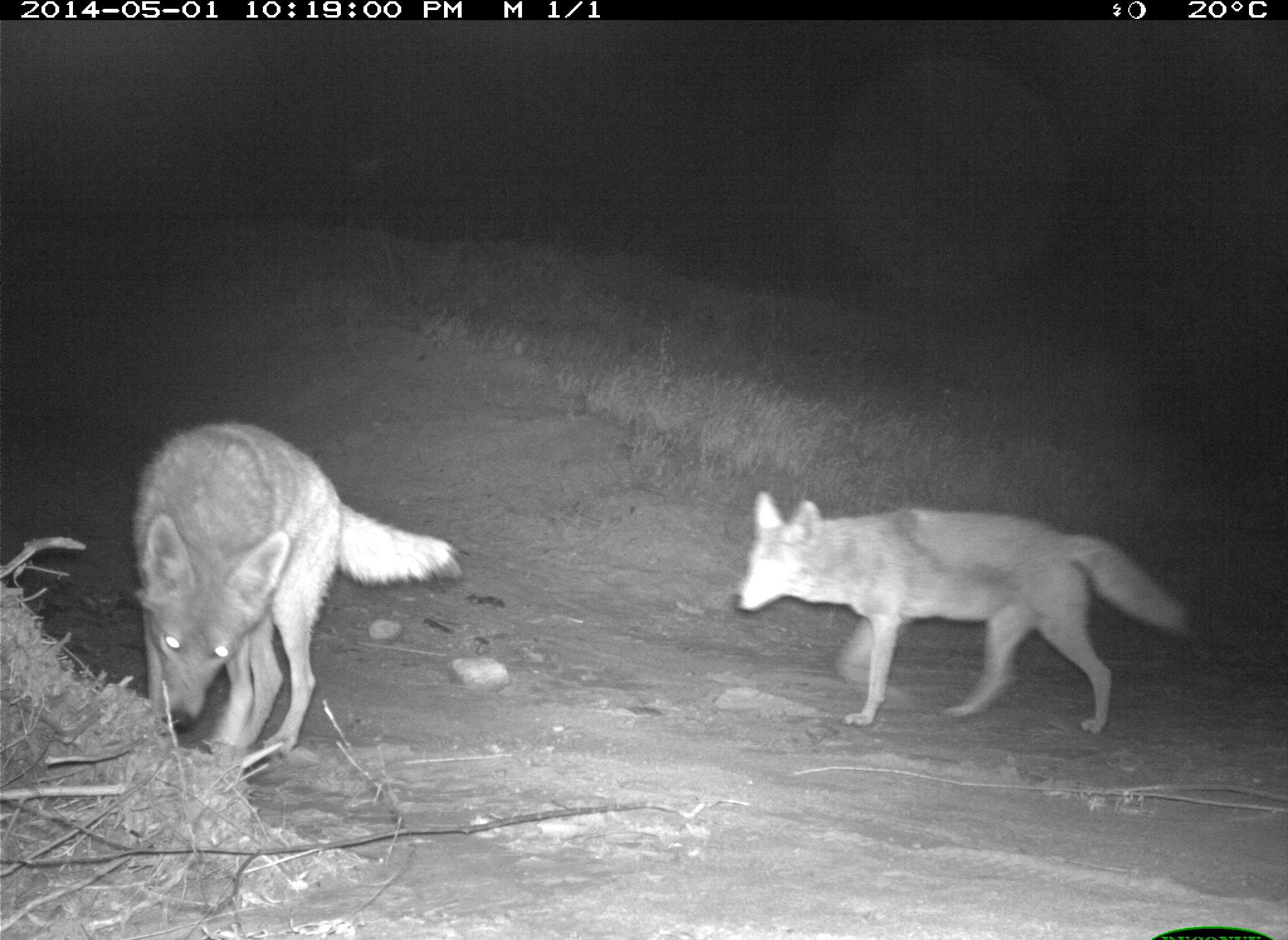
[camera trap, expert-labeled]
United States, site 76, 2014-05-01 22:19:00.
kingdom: Animalia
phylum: Chordata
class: Mammalia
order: Carnivora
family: Canidae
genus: Canis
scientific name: Canis latrans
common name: coyote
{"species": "coyote (Canis latrans)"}